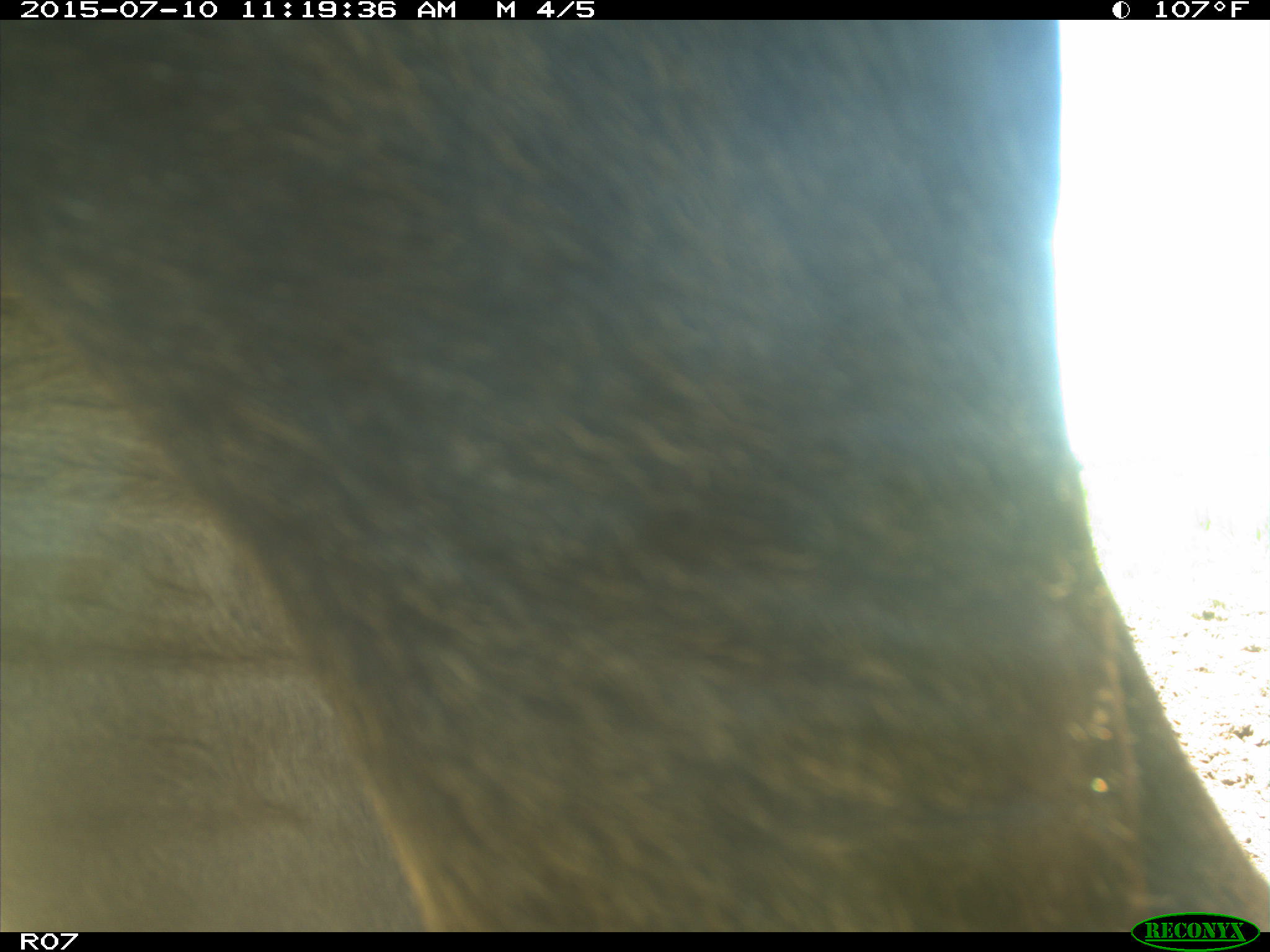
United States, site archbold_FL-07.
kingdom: Animalia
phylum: Chordata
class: Mammalia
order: Artiodactyla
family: Bovidae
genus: Bos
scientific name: Bos taurus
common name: domestic cow